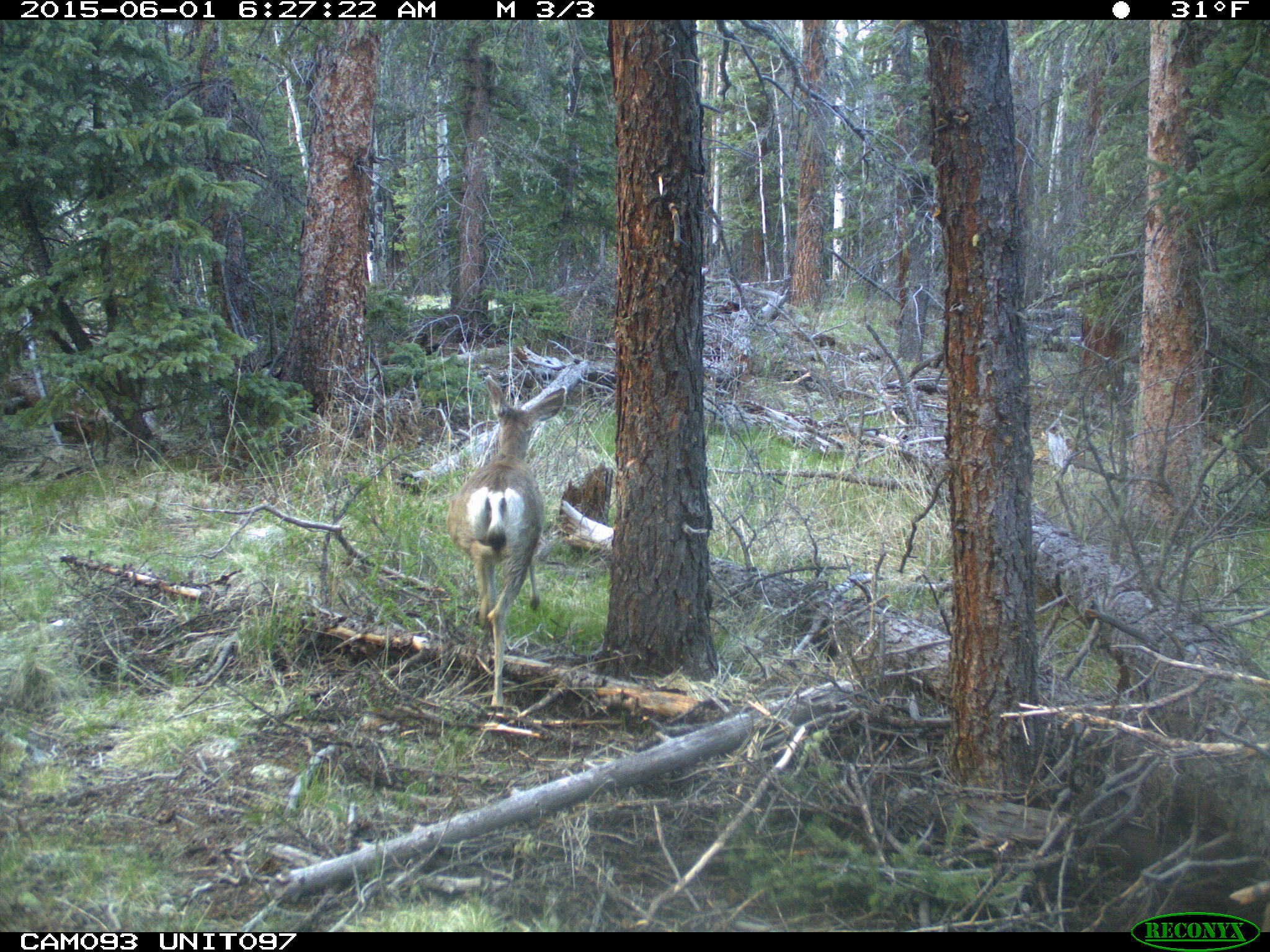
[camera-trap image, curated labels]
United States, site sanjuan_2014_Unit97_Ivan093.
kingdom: Animalia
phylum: Chordata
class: Mammalia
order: Artiodactyla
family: Cervidae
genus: Odocoileus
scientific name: Odocoileus hemionus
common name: mule deer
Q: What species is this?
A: Odocoileus hemionus (mule deer).